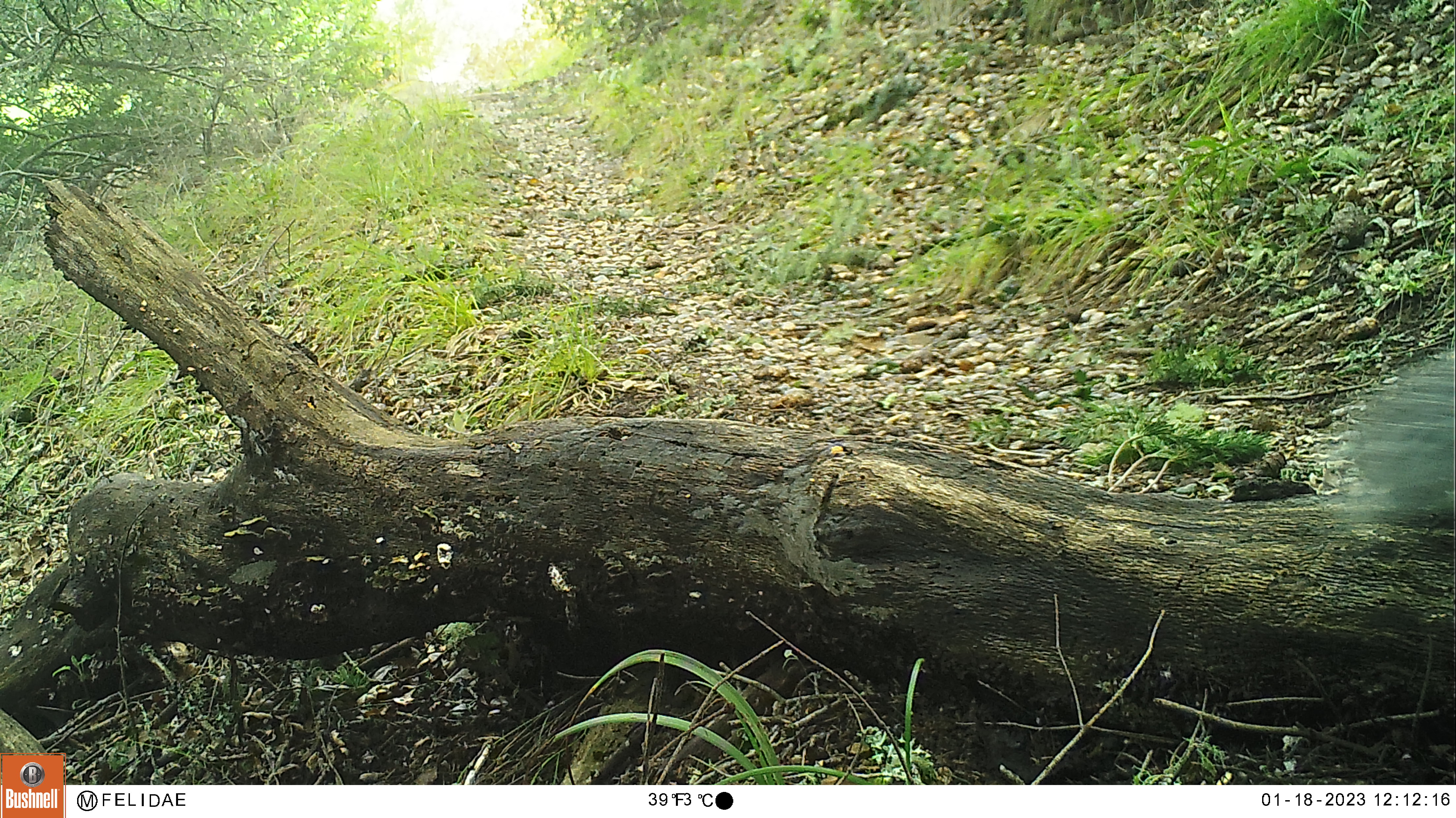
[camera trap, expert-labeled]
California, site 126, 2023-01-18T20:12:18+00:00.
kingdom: Animalia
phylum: Chordata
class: Mammalia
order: Rodentia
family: Sciuridae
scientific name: Sciuridae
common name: squirrel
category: unknown squirrel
Unknown squirrel (squirrel) (Sciuridae).